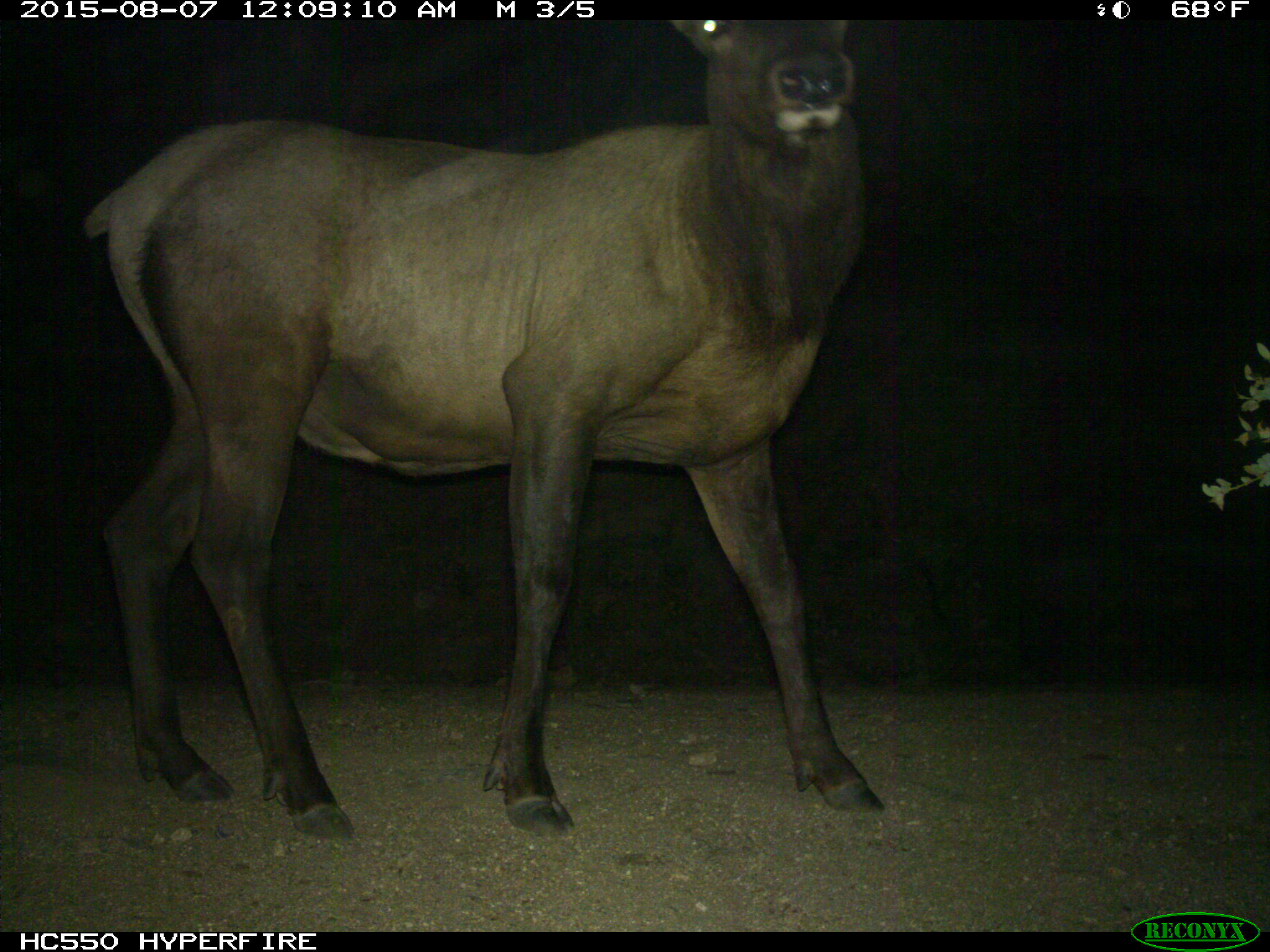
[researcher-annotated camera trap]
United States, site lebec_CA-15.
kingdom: Animalia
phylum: Chordata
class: Mammalia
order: Artiodactyla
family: Cervidae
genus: Cervus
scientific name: Cervus canadensis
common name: elk